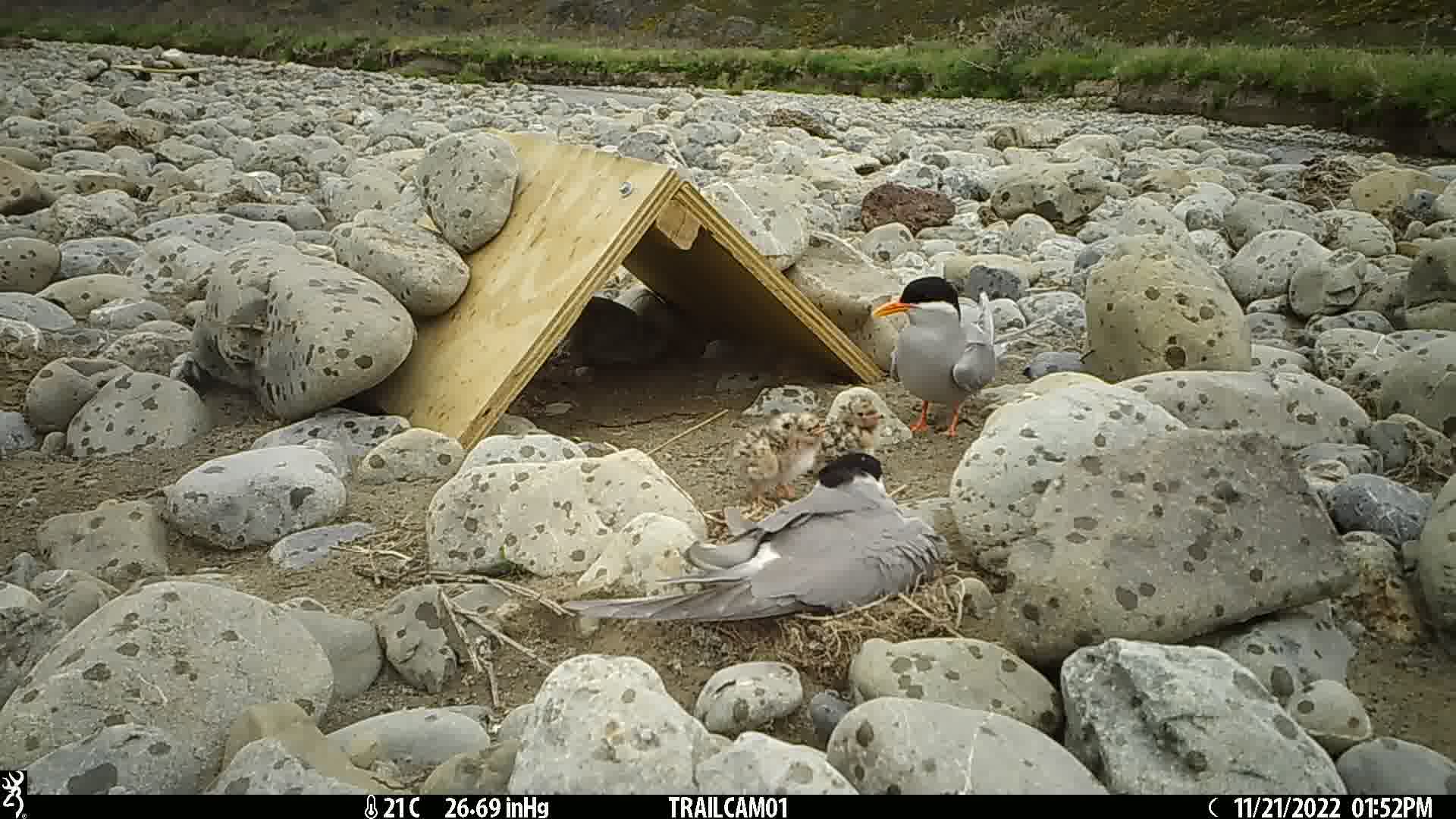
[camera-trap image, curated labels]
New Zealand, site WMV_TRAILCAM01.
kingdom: Animalia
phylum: Chordata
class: Aves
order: Charadriiformes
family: Laridae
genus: Chlidonias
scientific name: Chlidonias albostriatus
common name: black-fronted tern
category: black fronted tern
Black fronted tern (black-fronted tern) (Chlidonias albostriatus).